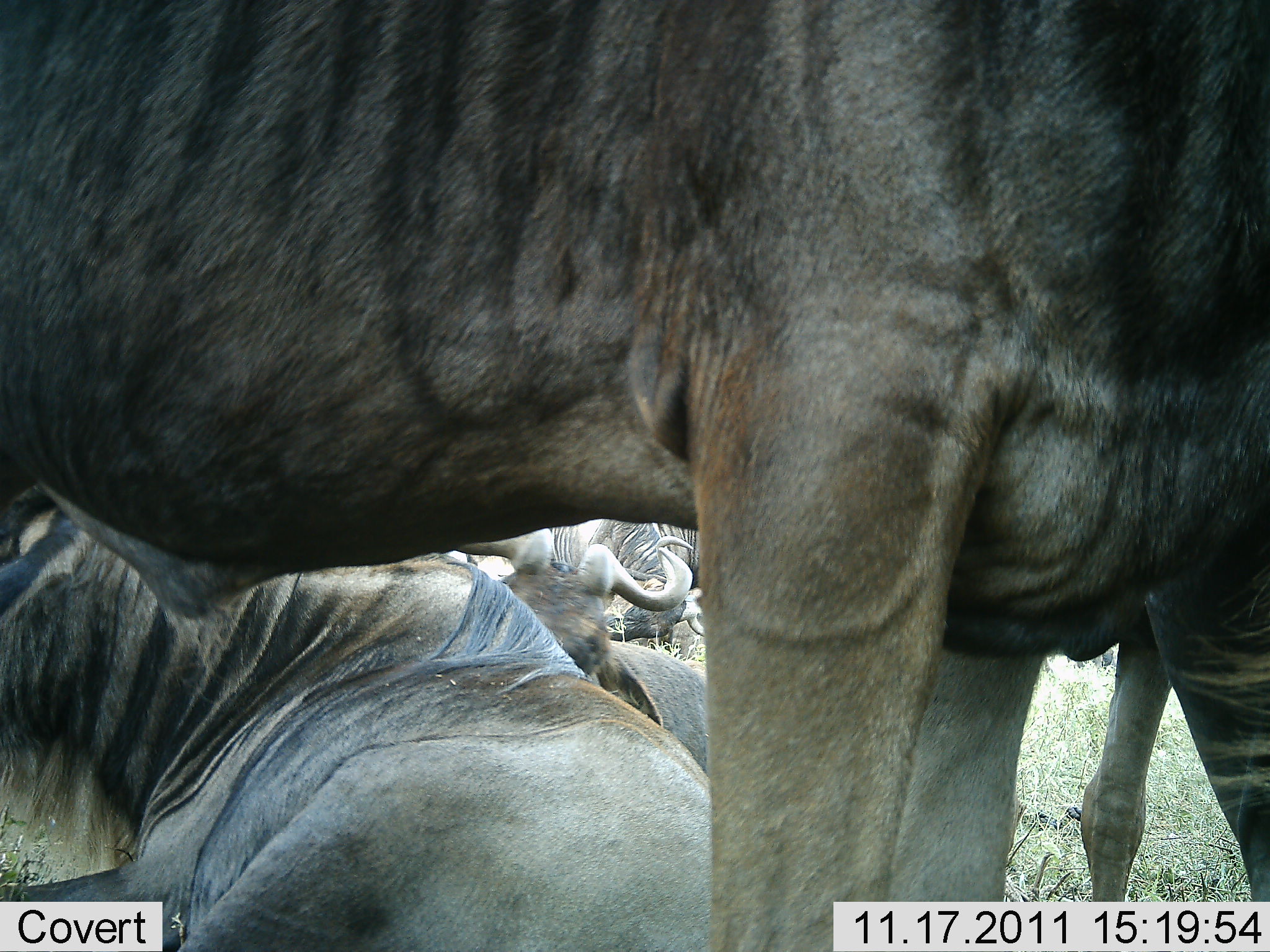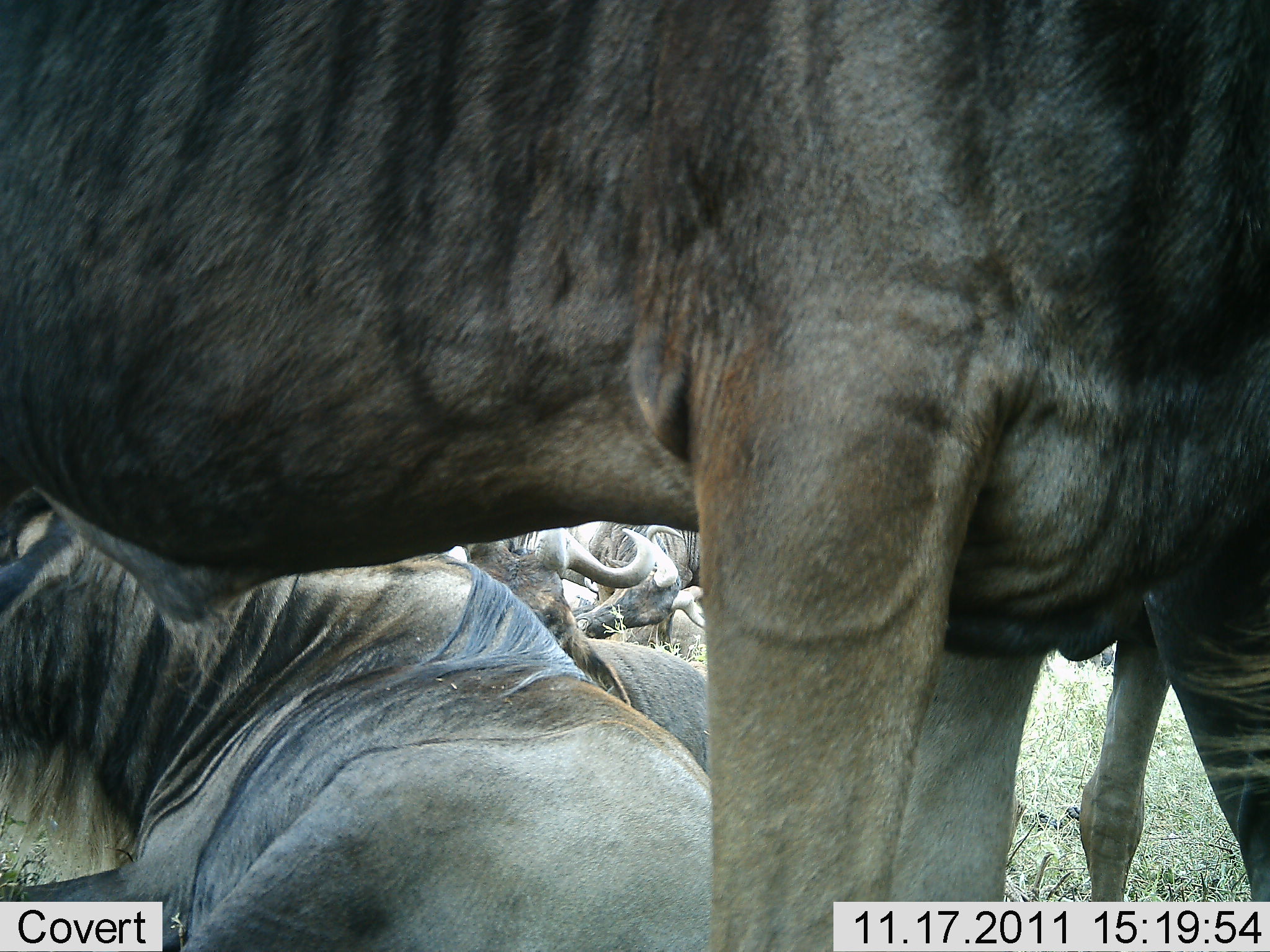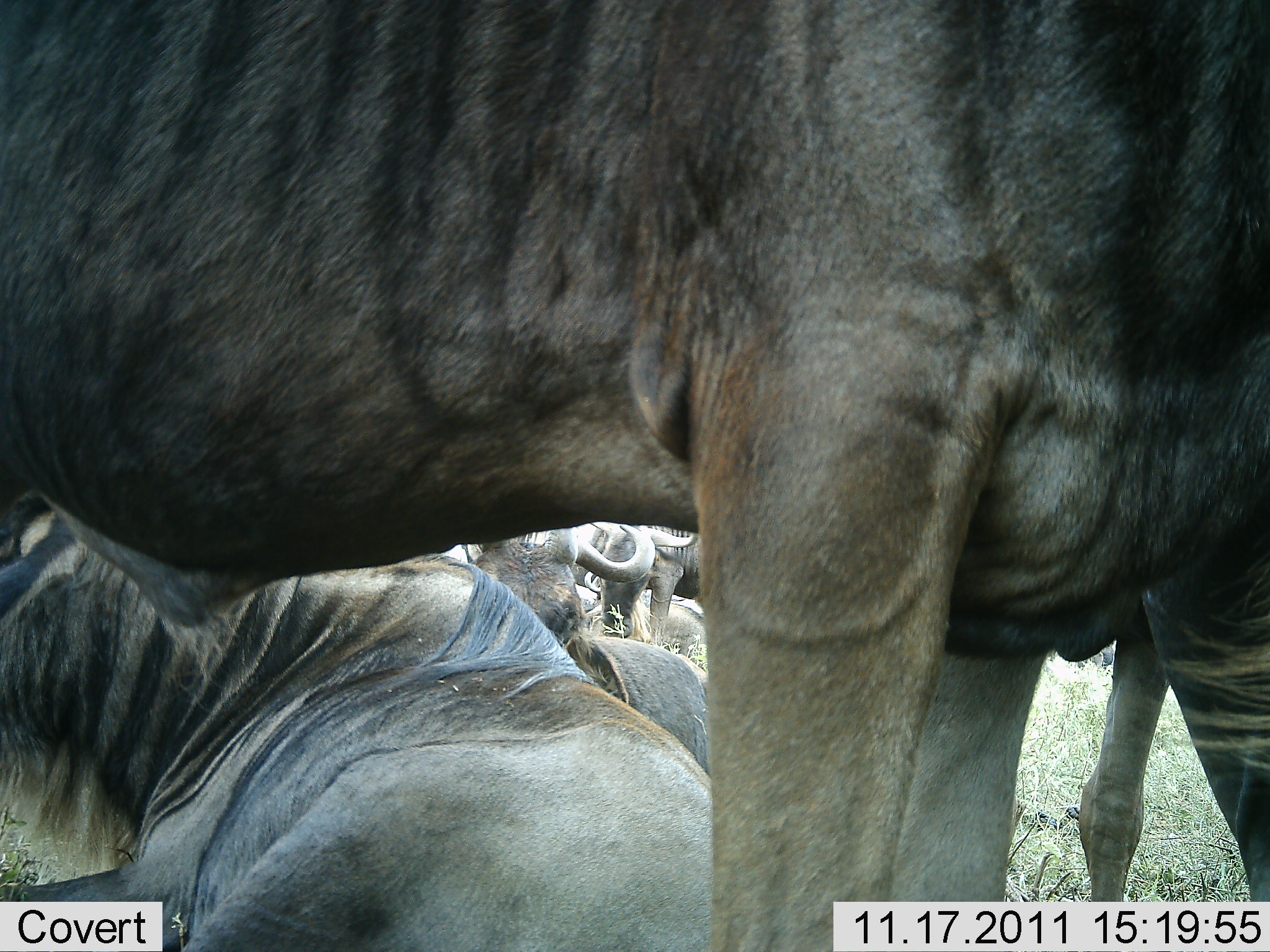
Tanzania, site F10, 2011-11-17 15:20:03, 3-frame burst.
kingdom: Animalia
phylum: Chordata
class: Mammalia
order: Artiodactyla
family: Bovidae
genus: Connochaetes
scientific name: Connochaetes taurinus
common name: blue wildebeest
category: wildebeest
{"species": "wildebeest (blue wildebeest) (Connochaetes taurinus)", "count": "5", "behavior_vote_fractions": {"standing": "75%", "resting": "94%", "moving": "0%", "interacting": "0%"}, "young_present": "6%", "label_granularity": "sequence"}